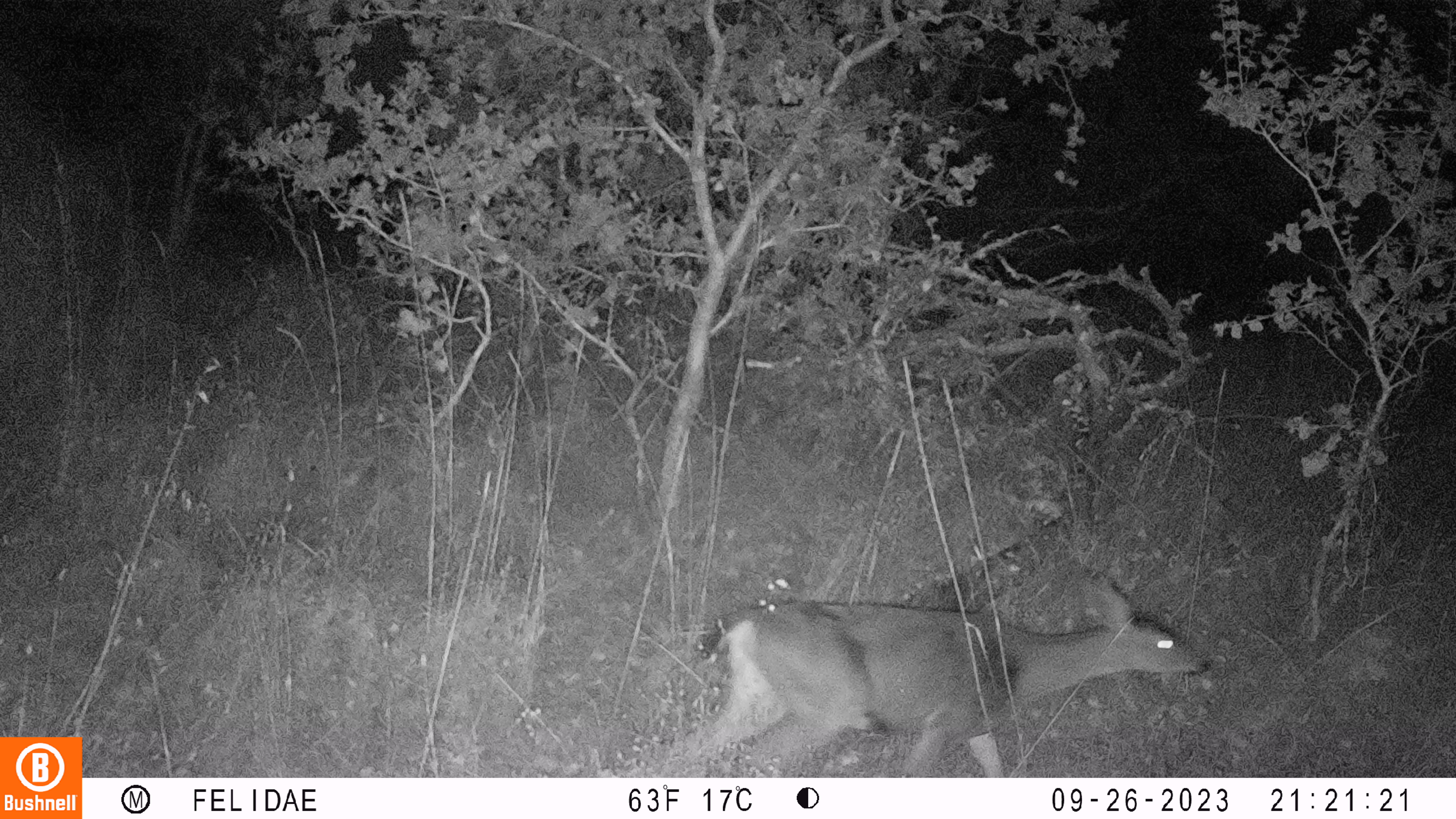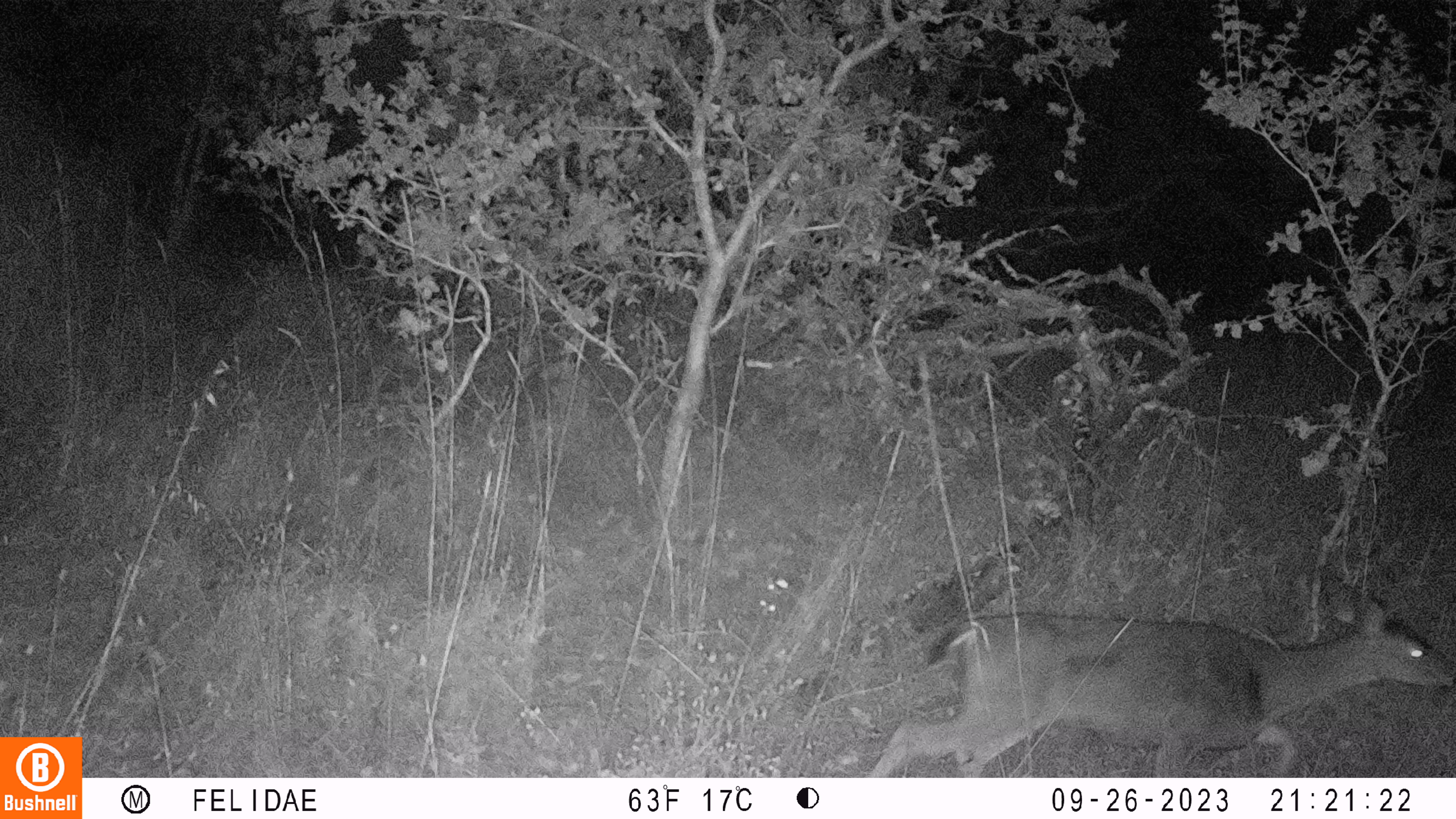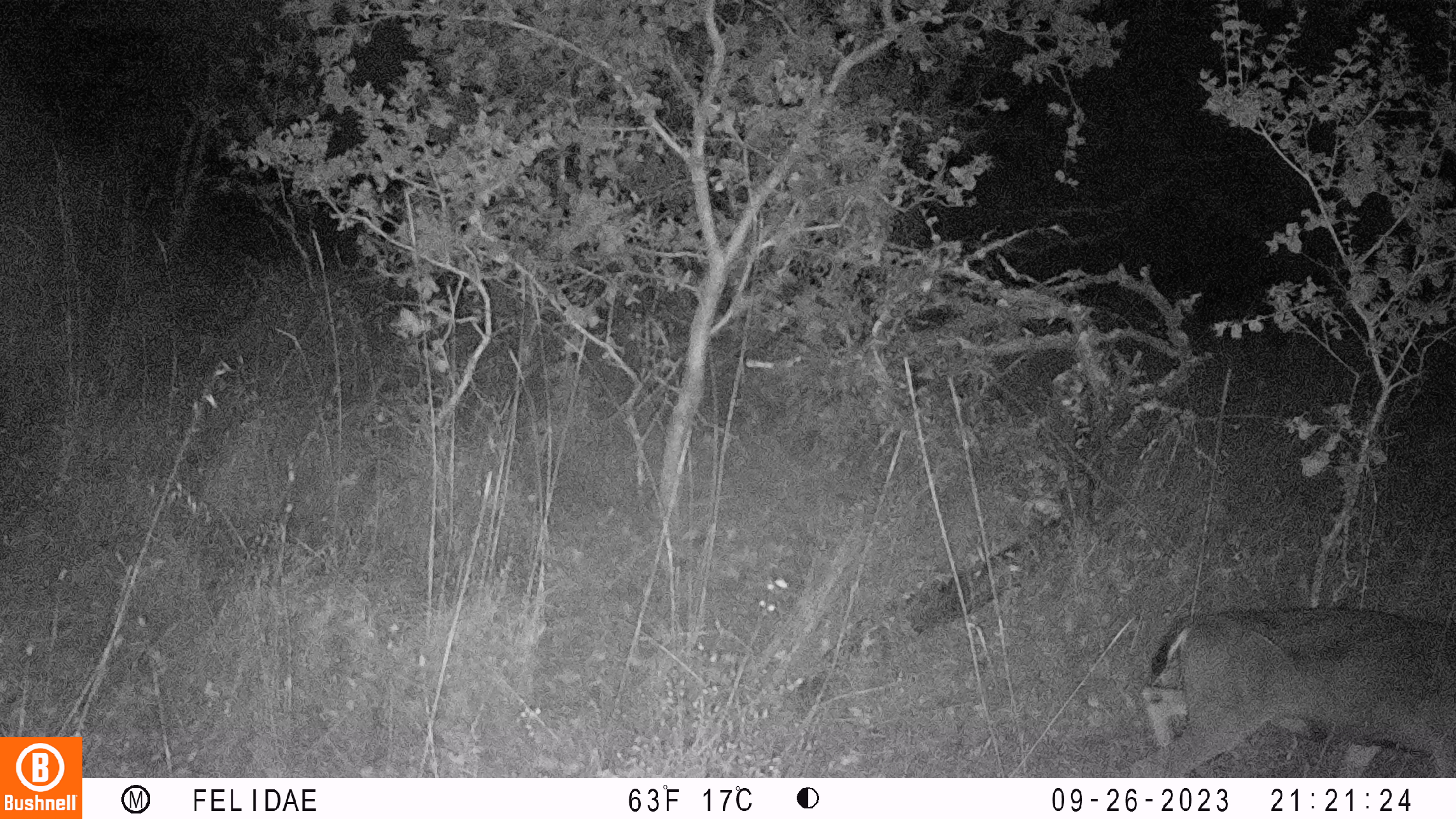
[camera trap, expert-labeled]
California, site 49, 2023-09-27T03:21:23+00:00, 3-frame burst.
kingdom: Animalia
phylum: Chordata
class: Mammalia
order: Artiodactyla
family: Cervidae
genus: Odocoileus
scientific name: Odocoileus hemionus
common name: mule deer